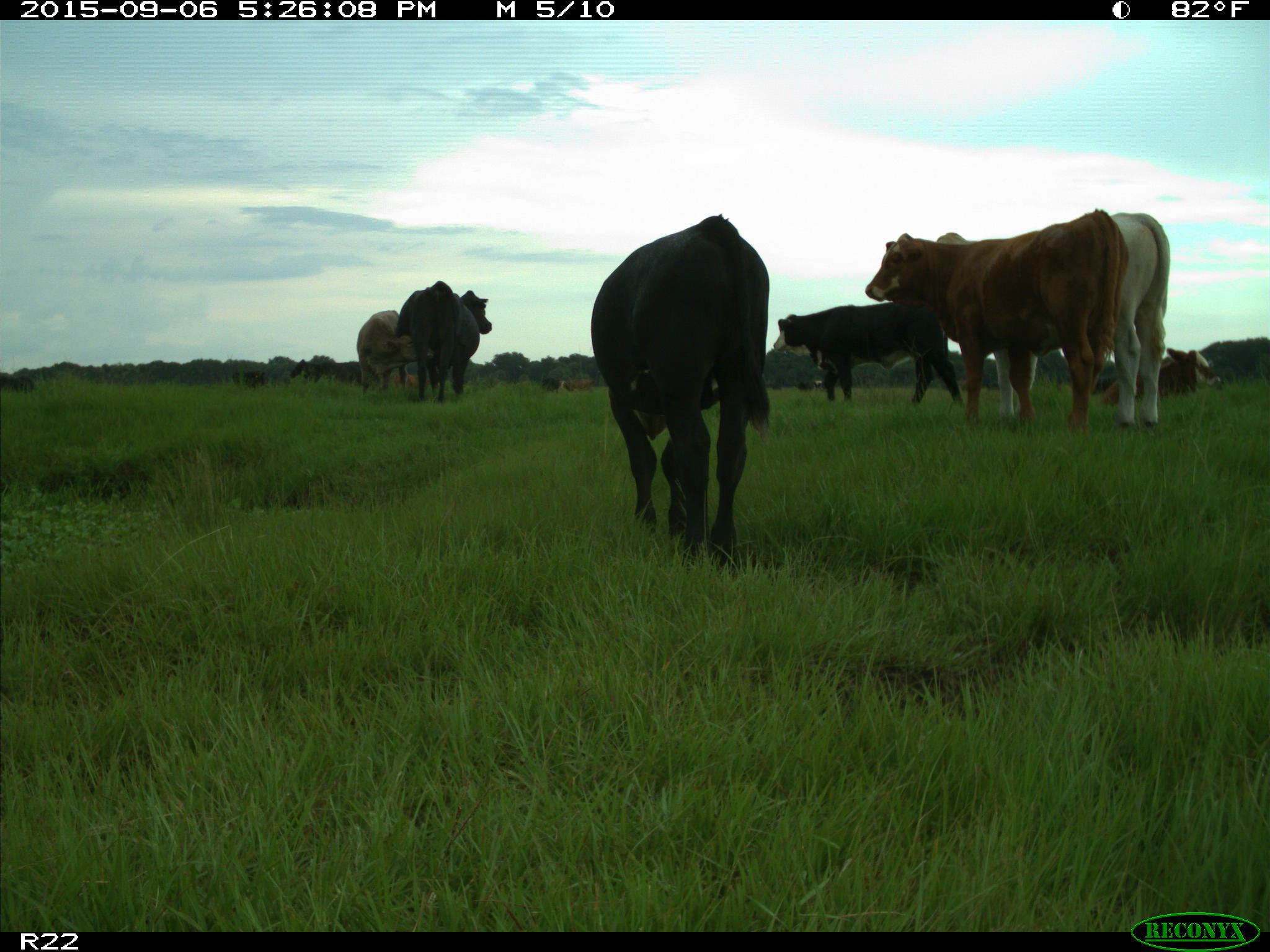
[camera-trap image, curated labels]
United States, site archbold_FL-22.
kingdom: Animalia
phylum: Chordata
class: Mammalia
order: Artiodactyla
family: Bovidae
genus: Bos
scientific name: Bos taurus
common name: domestic cow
Bos taurus (domestic cow).